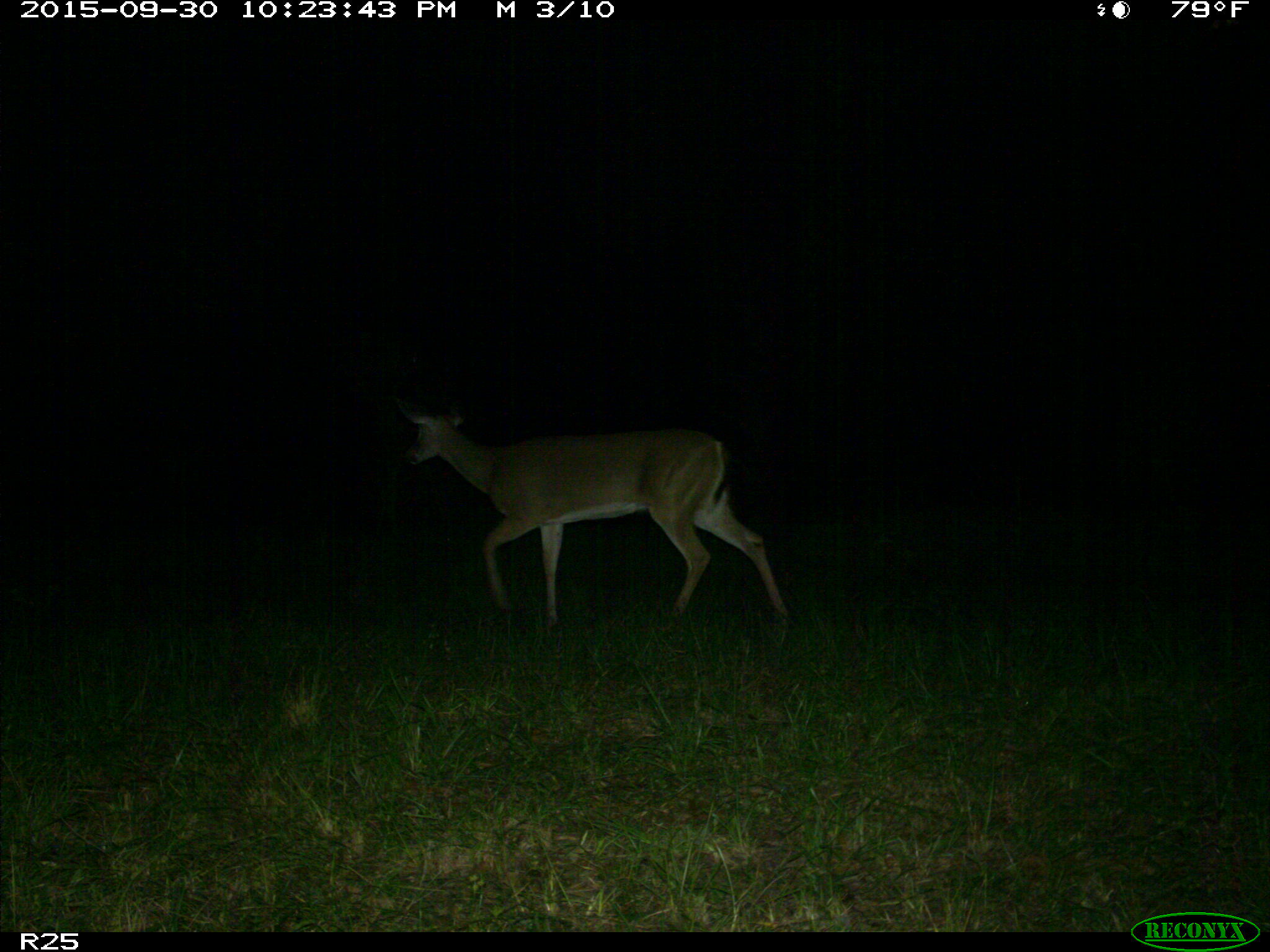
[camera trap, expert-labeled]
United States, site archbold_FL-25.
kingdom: Animalia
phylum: Chordata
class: Mammalia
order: Artiodactyla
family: Cervidae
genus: Odocoileus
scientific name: Odocoileus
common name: deer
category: unidentified deer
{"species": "unidentified deer (deer) (Odocoileus)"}